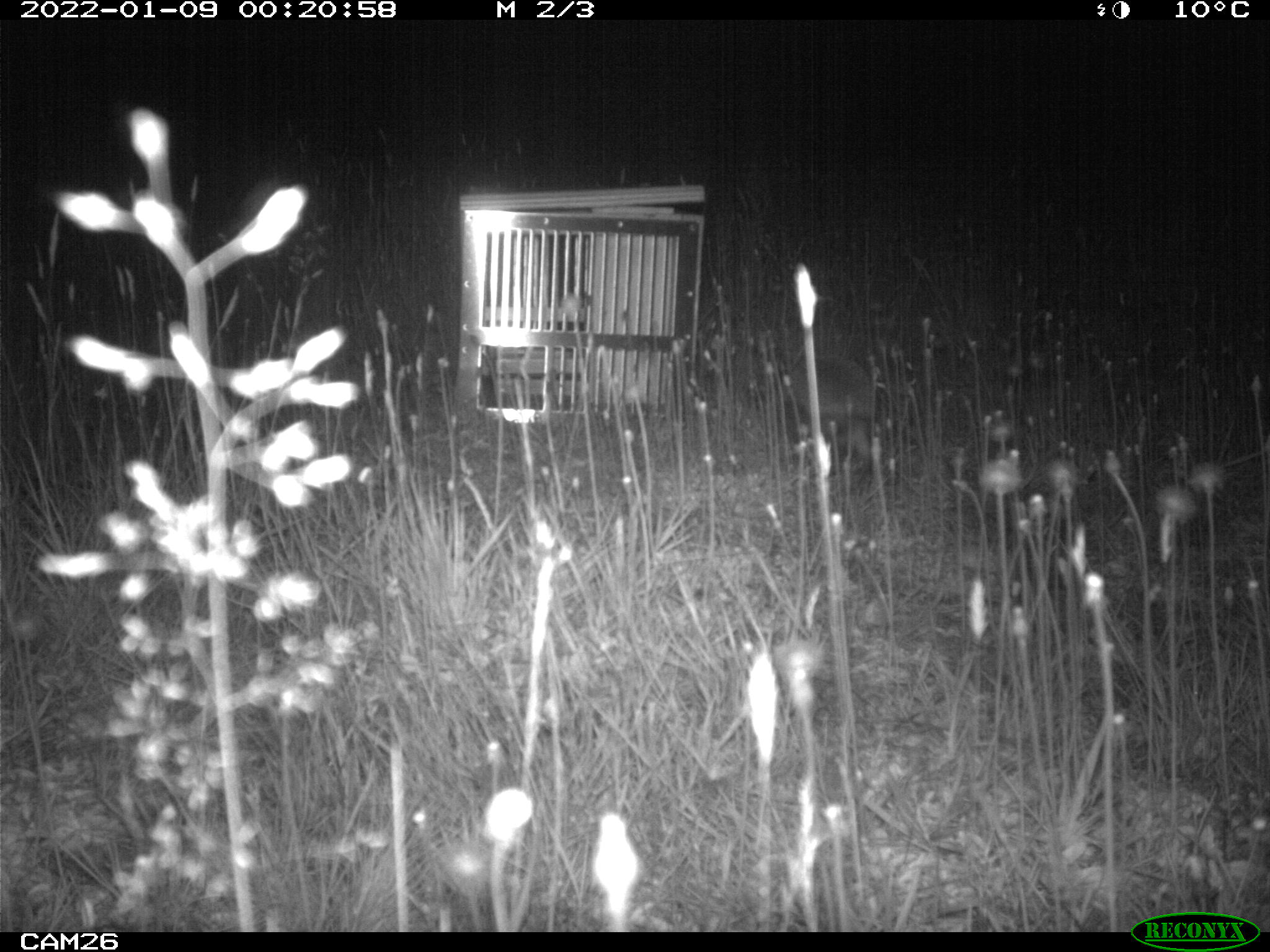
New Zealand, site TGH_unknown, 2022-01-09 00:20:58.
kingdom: Animalia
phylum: Chordata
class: Mammalia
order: Eulipotyphla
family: Erinaceidae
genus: Erinaceus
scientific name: Erinaceus europaeus europaeus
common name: european hedgehog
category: hedgehog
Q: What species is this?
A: Hedgehog (european hedgehog) (Erinaceus europaeus europaeus).